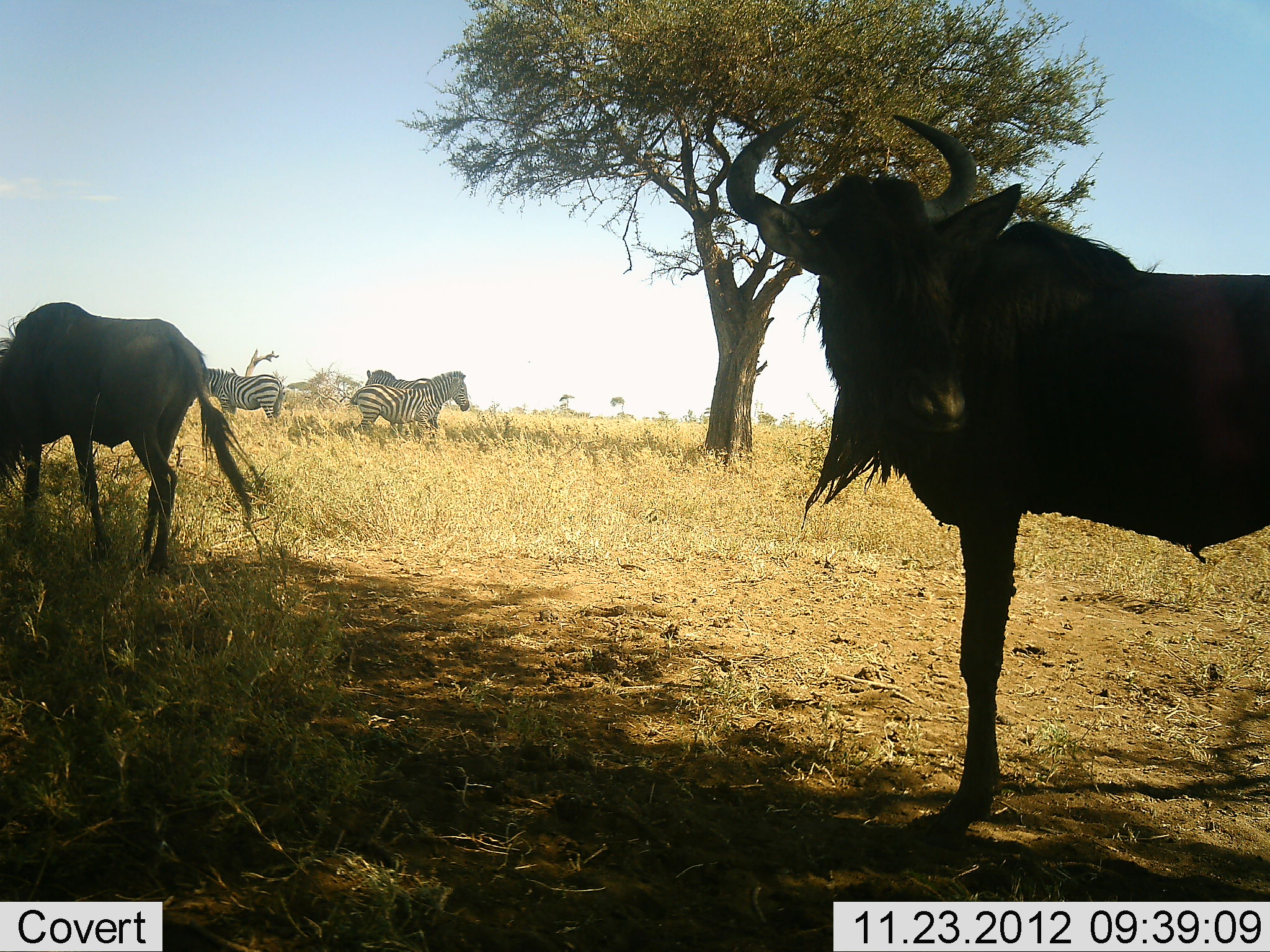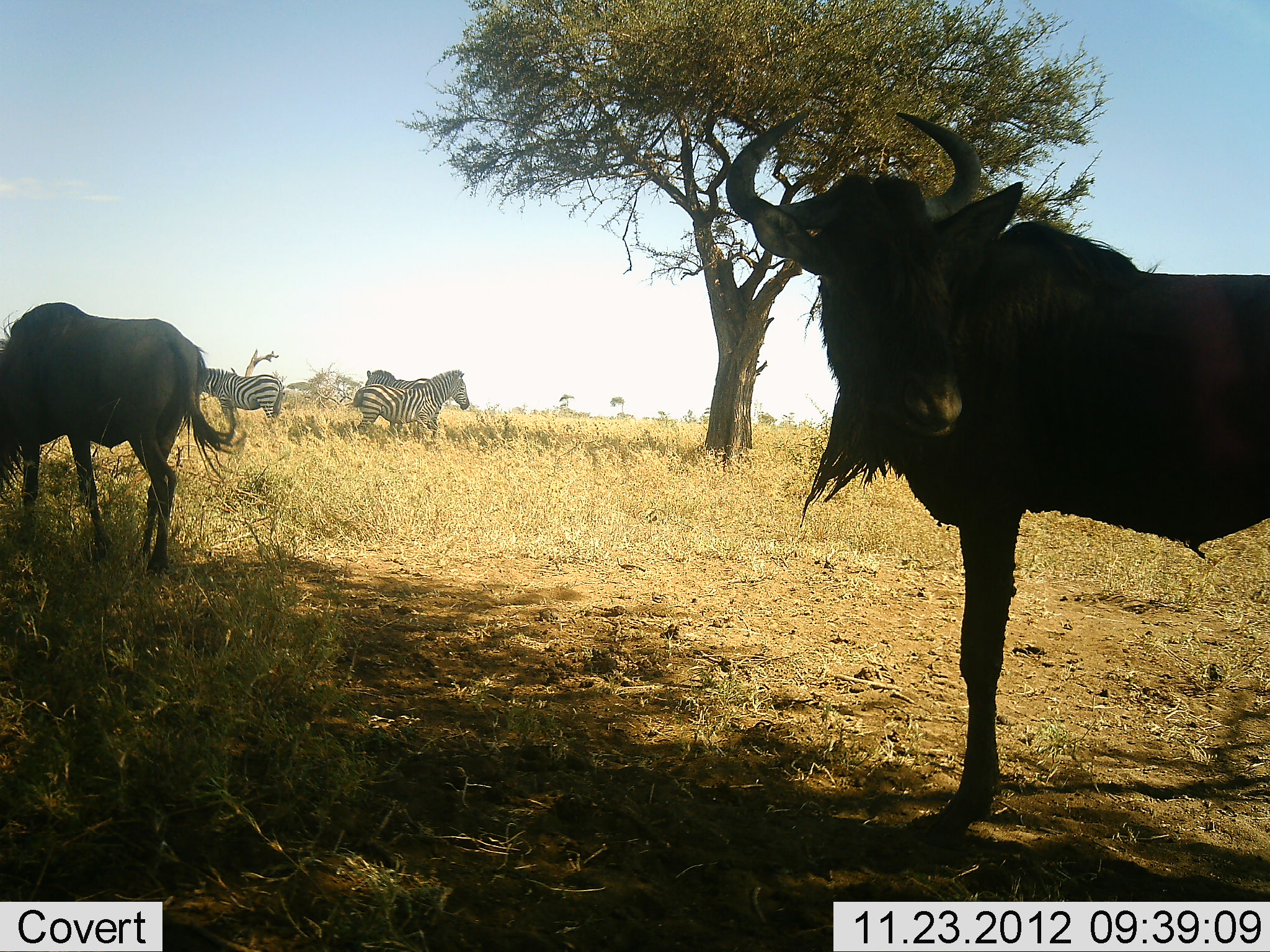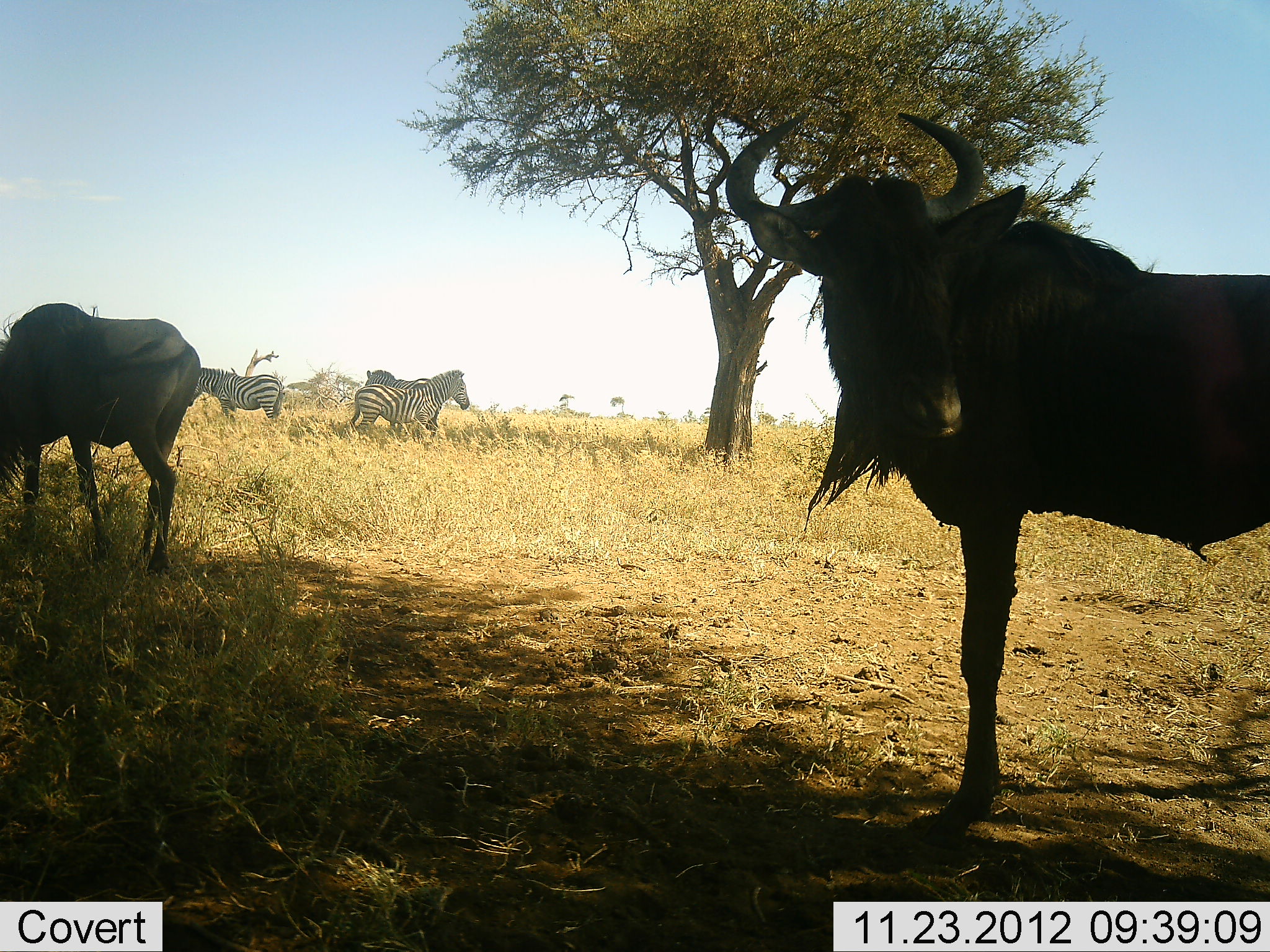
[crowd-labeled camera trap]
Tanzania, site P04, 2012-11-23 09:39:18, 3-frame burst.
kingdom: Animalia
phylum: Chordata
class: Mammalia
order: Artiodactyla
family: Bovidae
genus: Connochaetes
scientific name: Connochaetes taurinus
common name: blue wildebeest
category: wildebeest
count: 2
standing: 100%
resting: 0%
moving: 9%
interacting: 0%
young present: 0%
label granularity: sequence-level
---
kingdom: Animalia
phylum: Chordata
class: Mammalia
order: Perissodactyla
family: Equidae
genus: Equus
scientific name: Equus quagga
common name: plains zebra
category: zebra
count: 3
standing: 90%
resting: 0%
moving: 10%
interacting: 0%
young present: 0%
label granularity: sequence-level